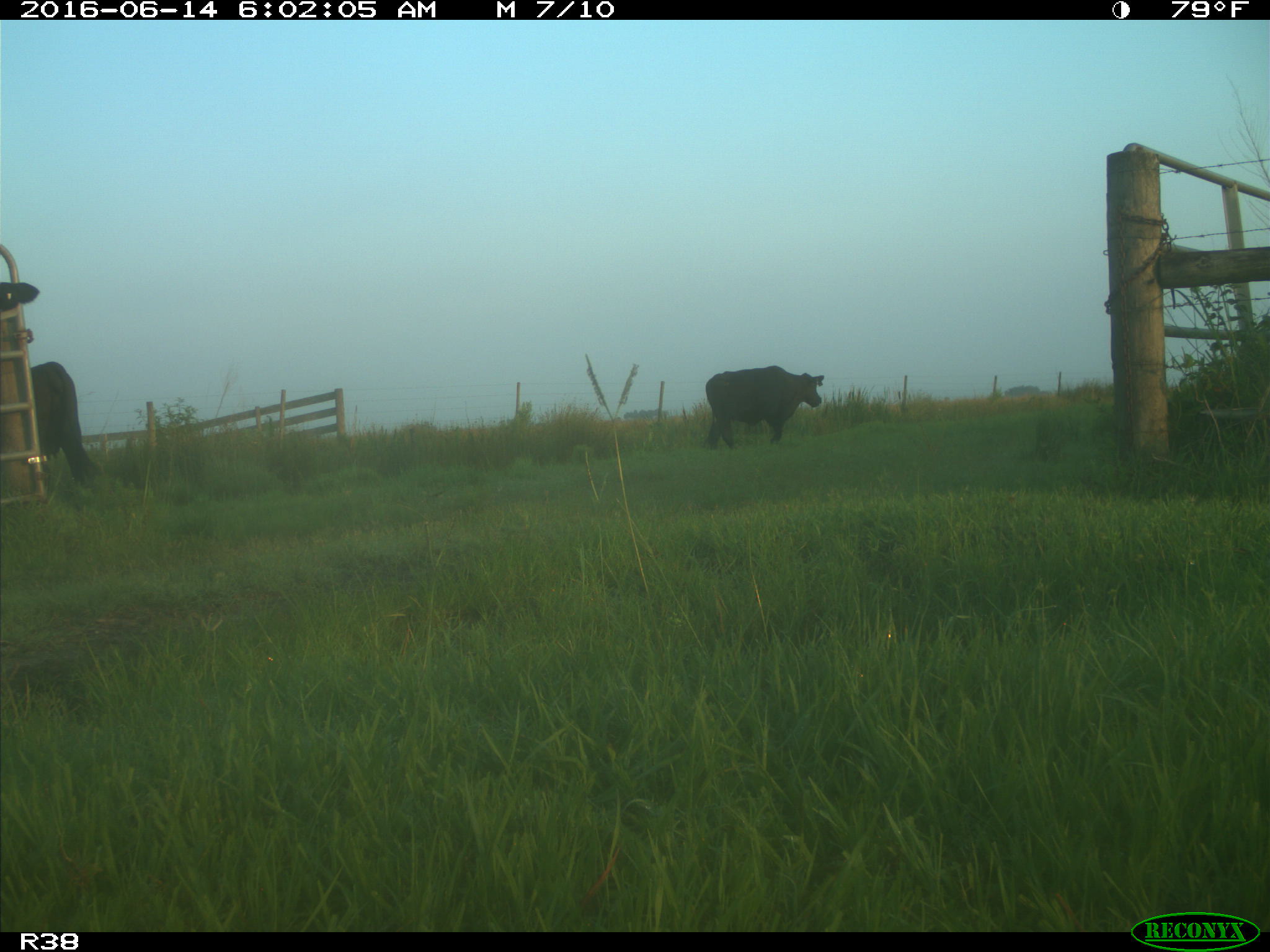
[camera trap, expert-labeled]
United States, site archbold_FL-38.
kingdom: Animalia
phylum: Chordata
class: Mammalia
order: Artiodactyla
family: Bovidae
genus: Bos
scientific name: Bos taurus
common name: domestic cow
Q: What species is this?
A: Bos taurus (domestic cow).